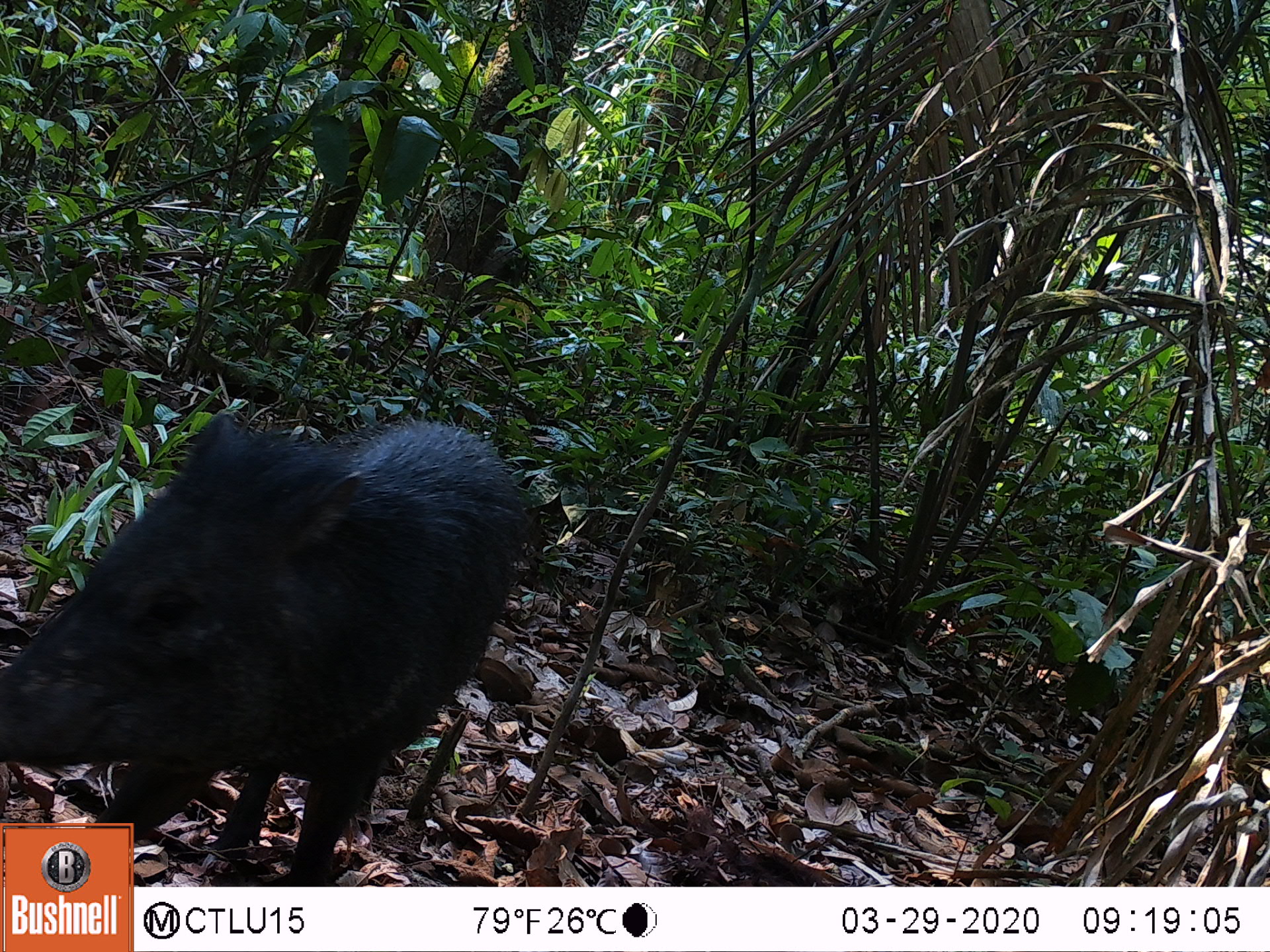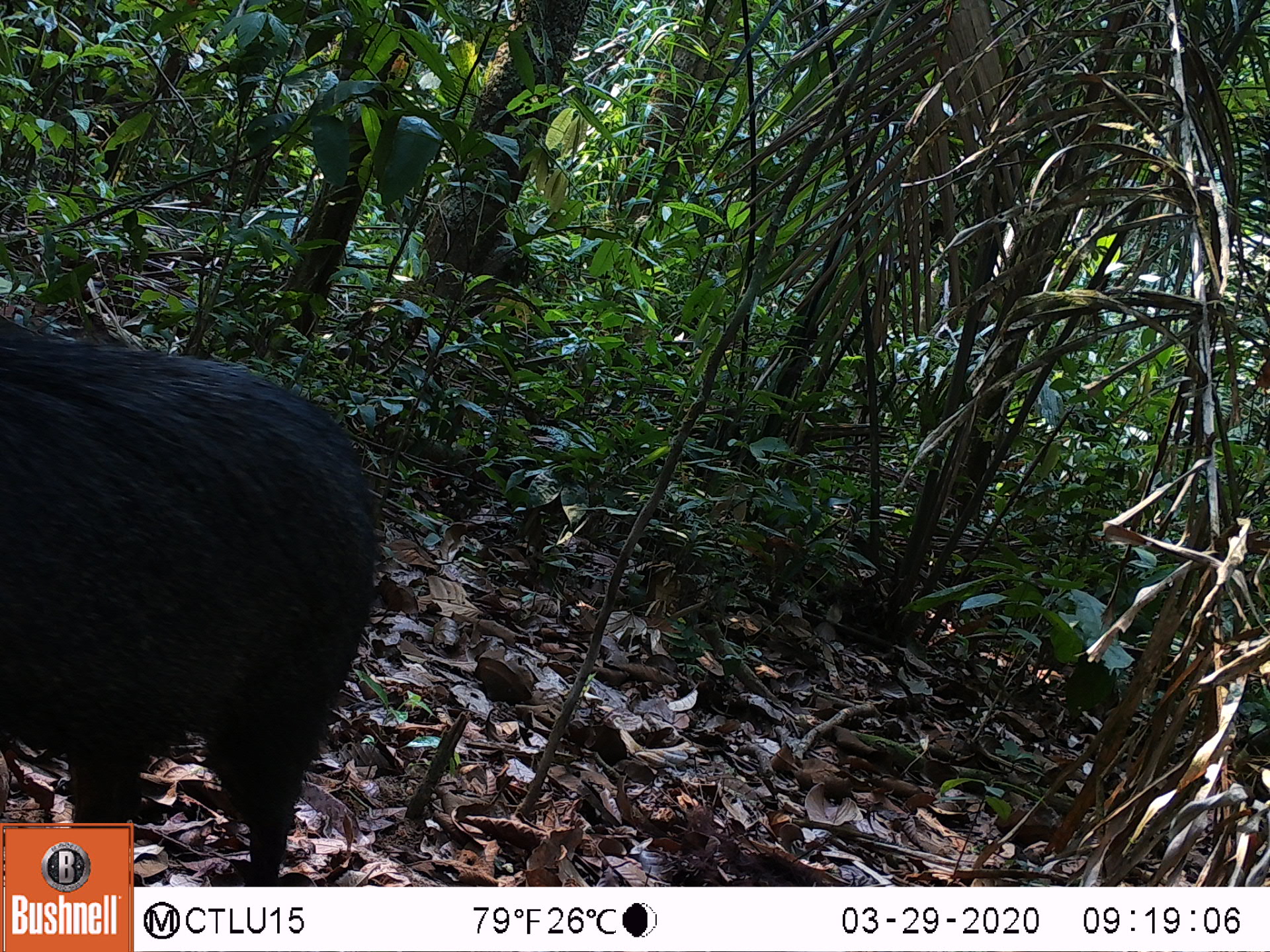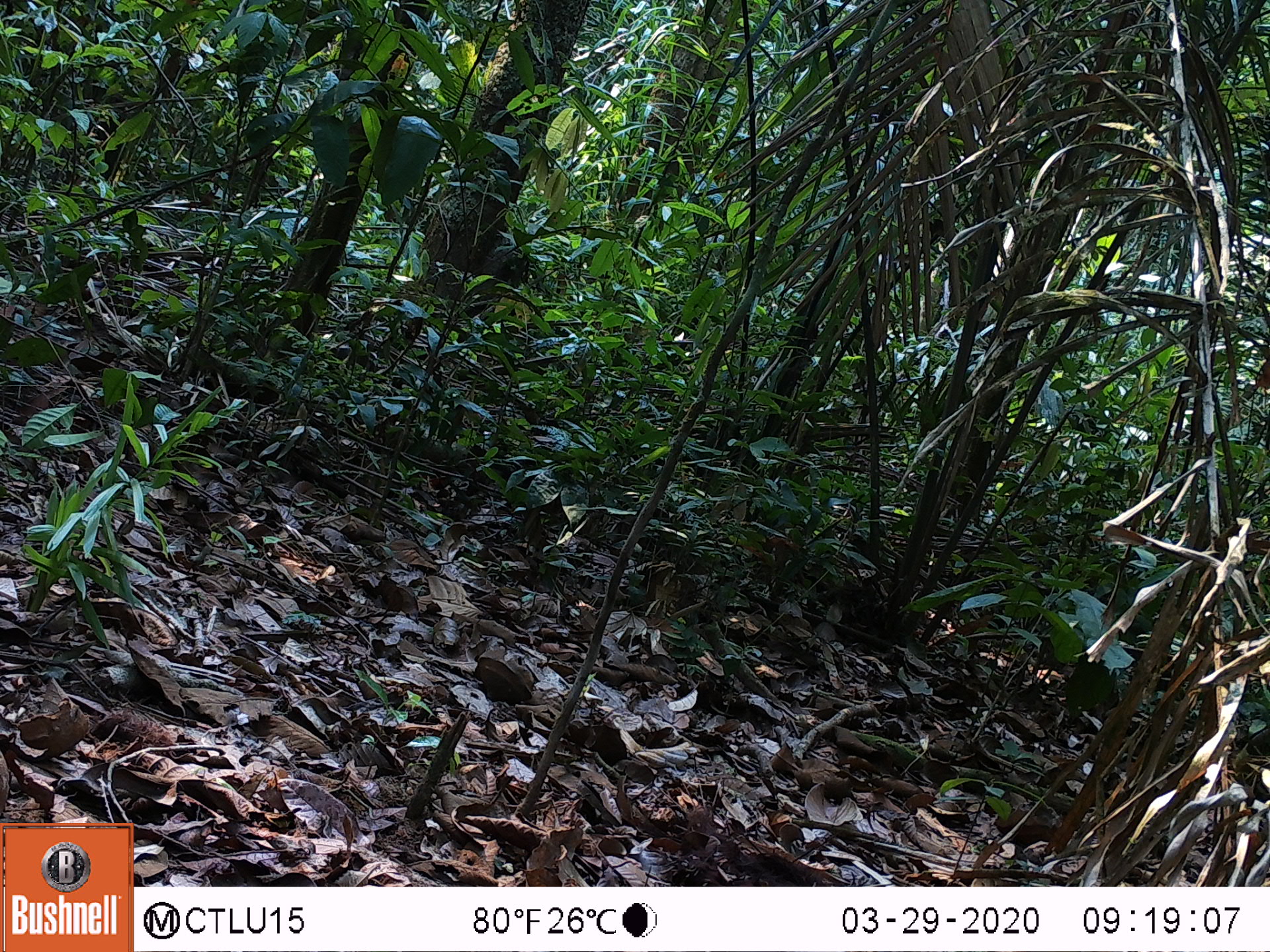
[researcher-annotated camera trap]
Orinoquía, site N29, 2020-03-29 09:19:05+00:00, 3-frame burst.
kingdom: Animalia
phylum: Chordata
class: Mammalia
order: Artiodactyla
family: Tayassuidae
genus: Pecari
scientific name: Pecari tajacu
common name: collared peccary